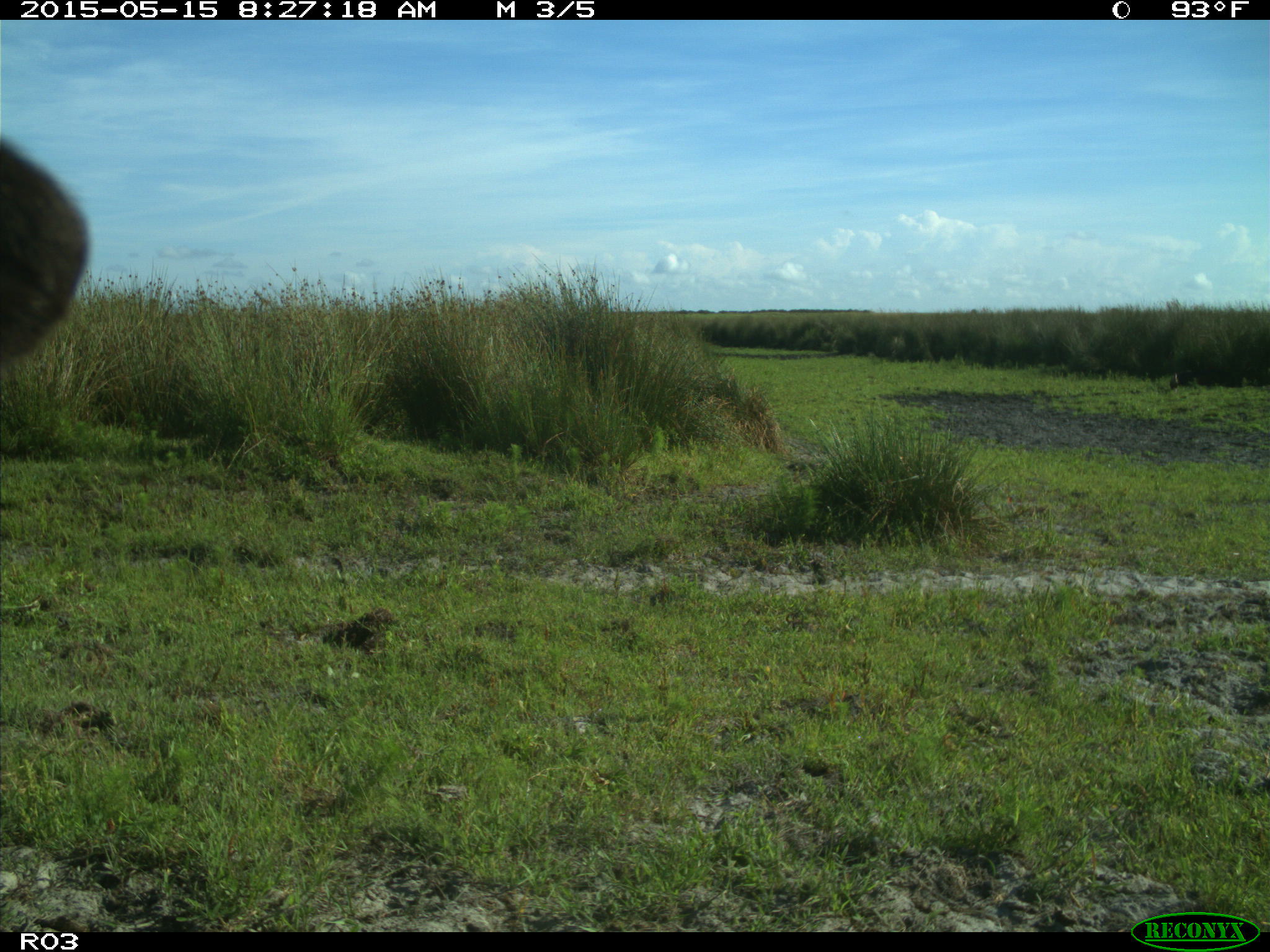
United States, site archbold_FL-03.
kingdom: Animalia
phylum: Chordata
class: Mammalia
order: Artiodactyla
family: Bovidae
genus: Bos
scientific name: Bos taurus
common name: domestic cow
Bos taurus (domestic cow).